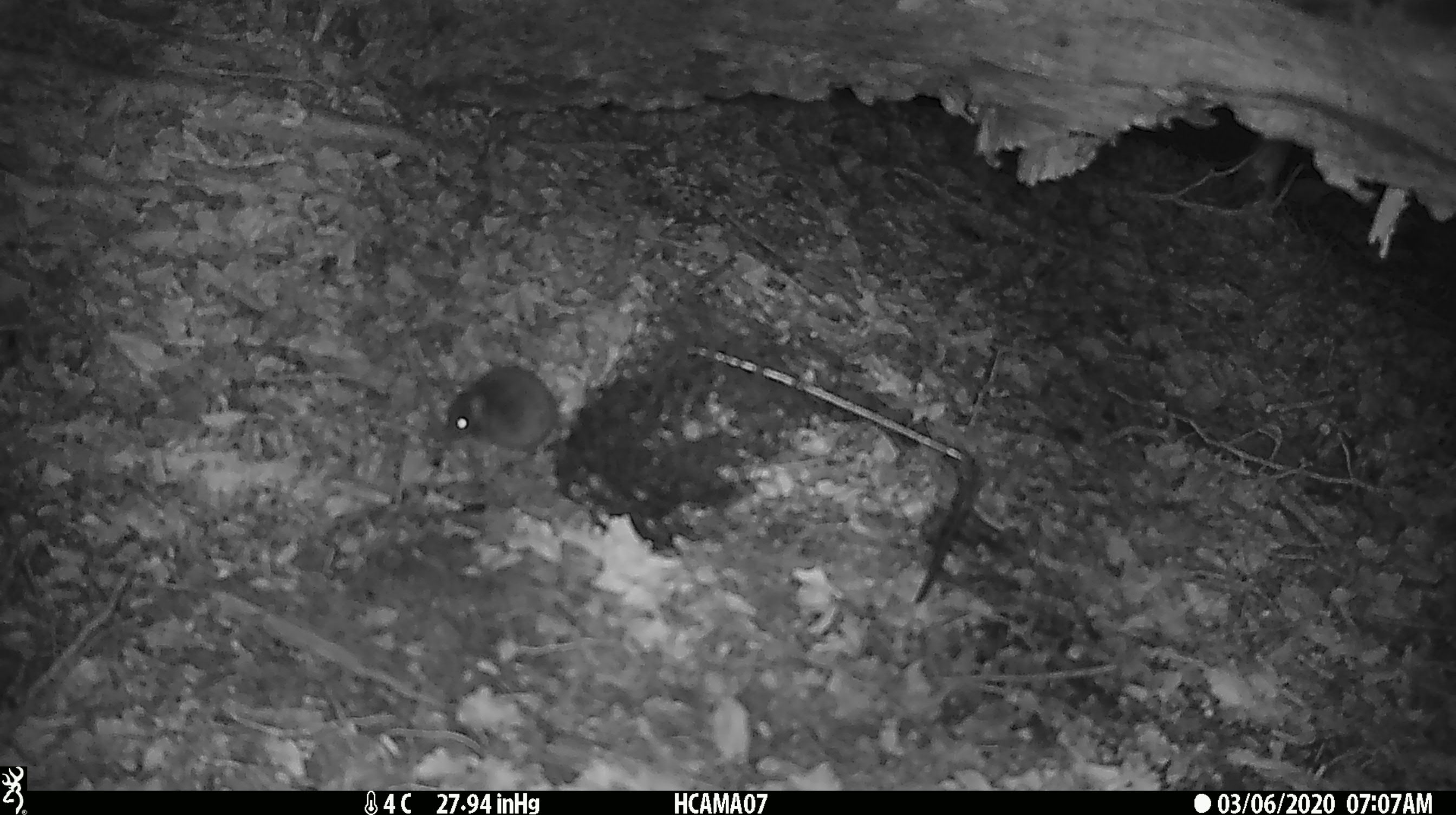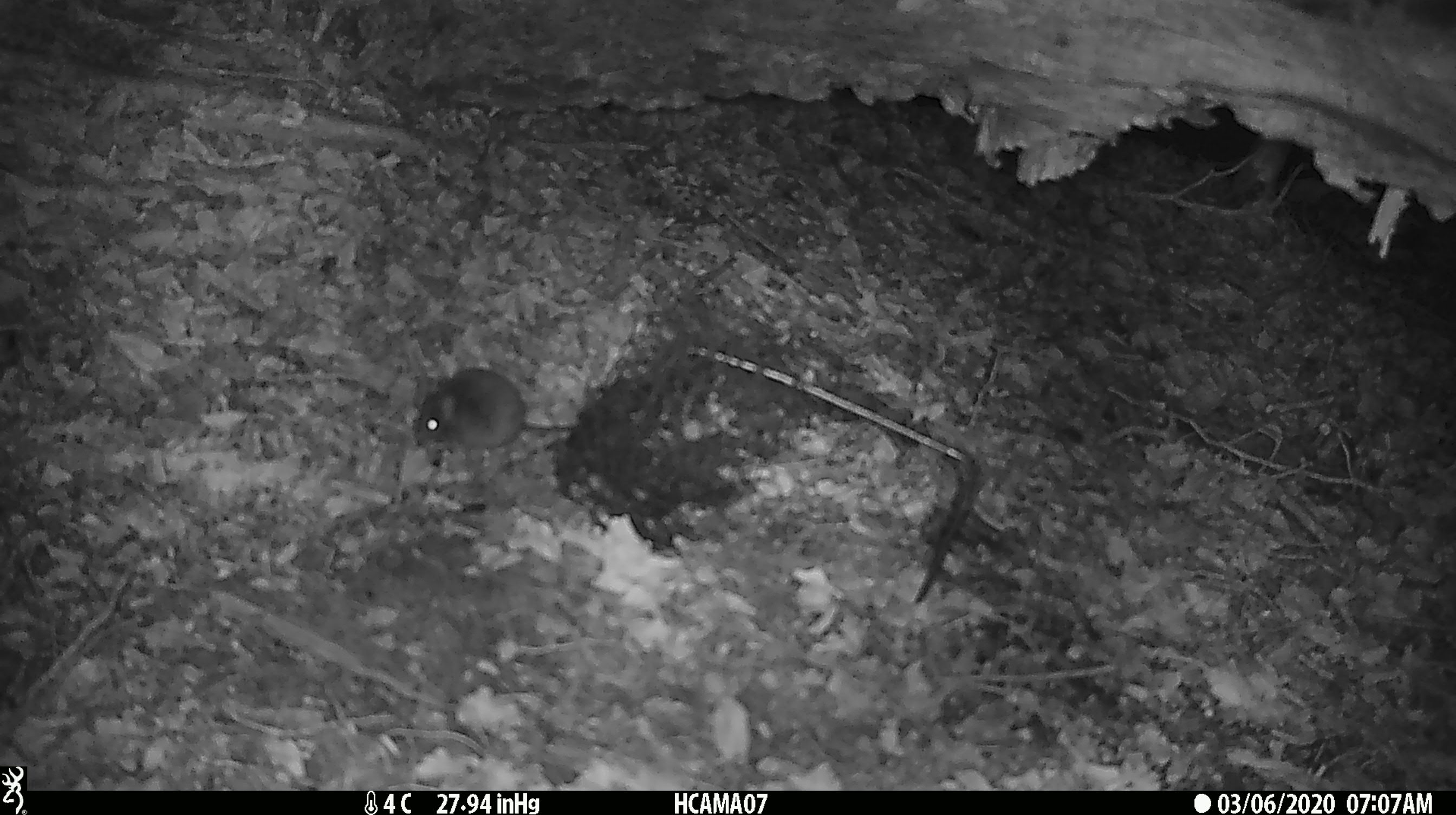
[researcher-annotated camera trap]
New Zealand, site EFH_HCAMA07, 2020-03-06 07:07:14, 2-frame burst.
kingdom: Animalia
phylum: Chordata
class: Mammalia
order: Rodentia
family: Muridae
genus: Mus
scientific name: Mus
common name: mouse